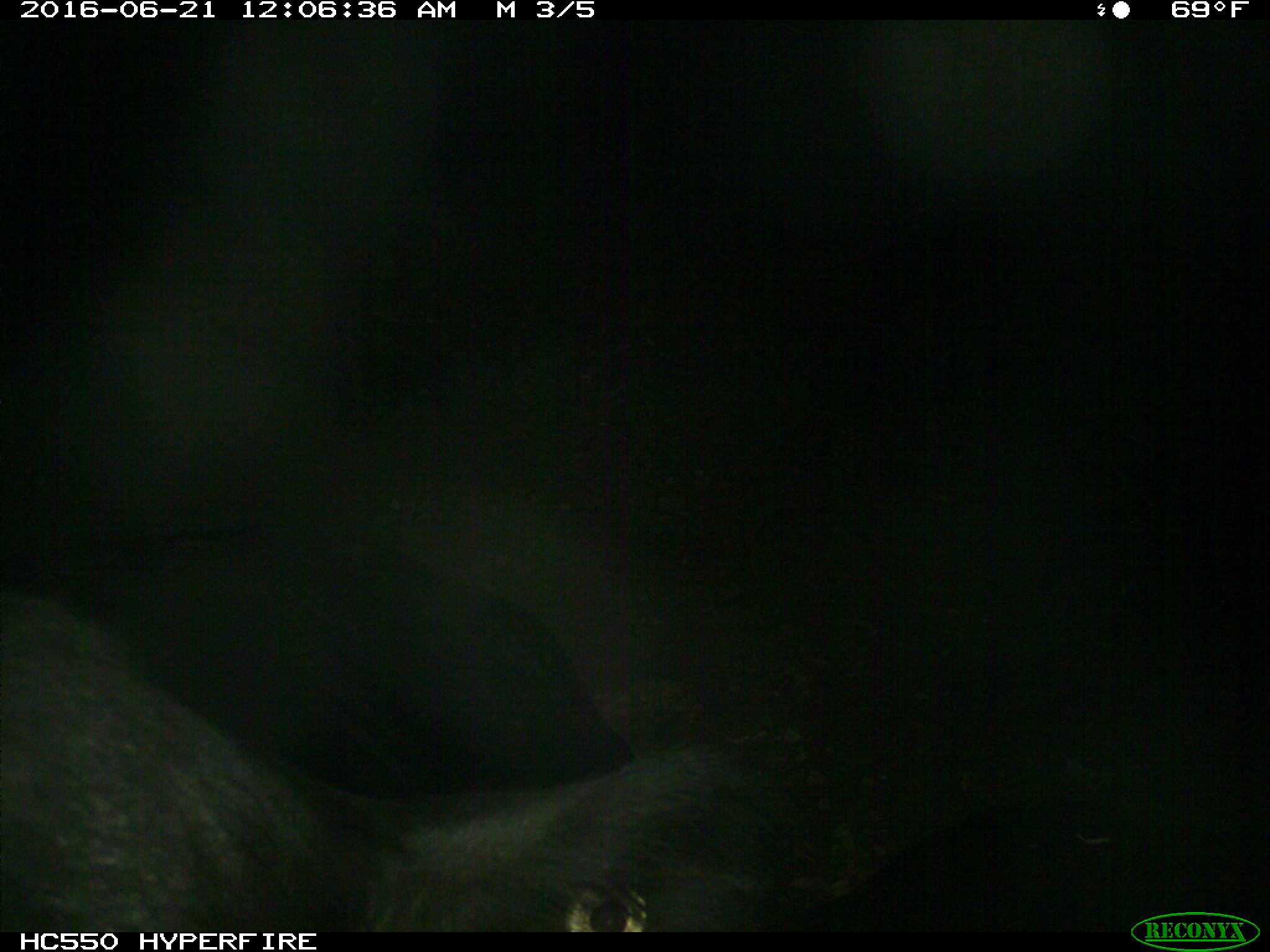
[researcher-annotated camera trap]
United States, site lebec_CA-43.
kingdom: Animalia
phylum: Chordata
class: Mammalia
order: Artiodactyla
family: Bovidae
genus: Bos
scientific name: Bos taurus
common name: domestic cow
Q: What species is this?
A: Bos taurus (domestic cow).